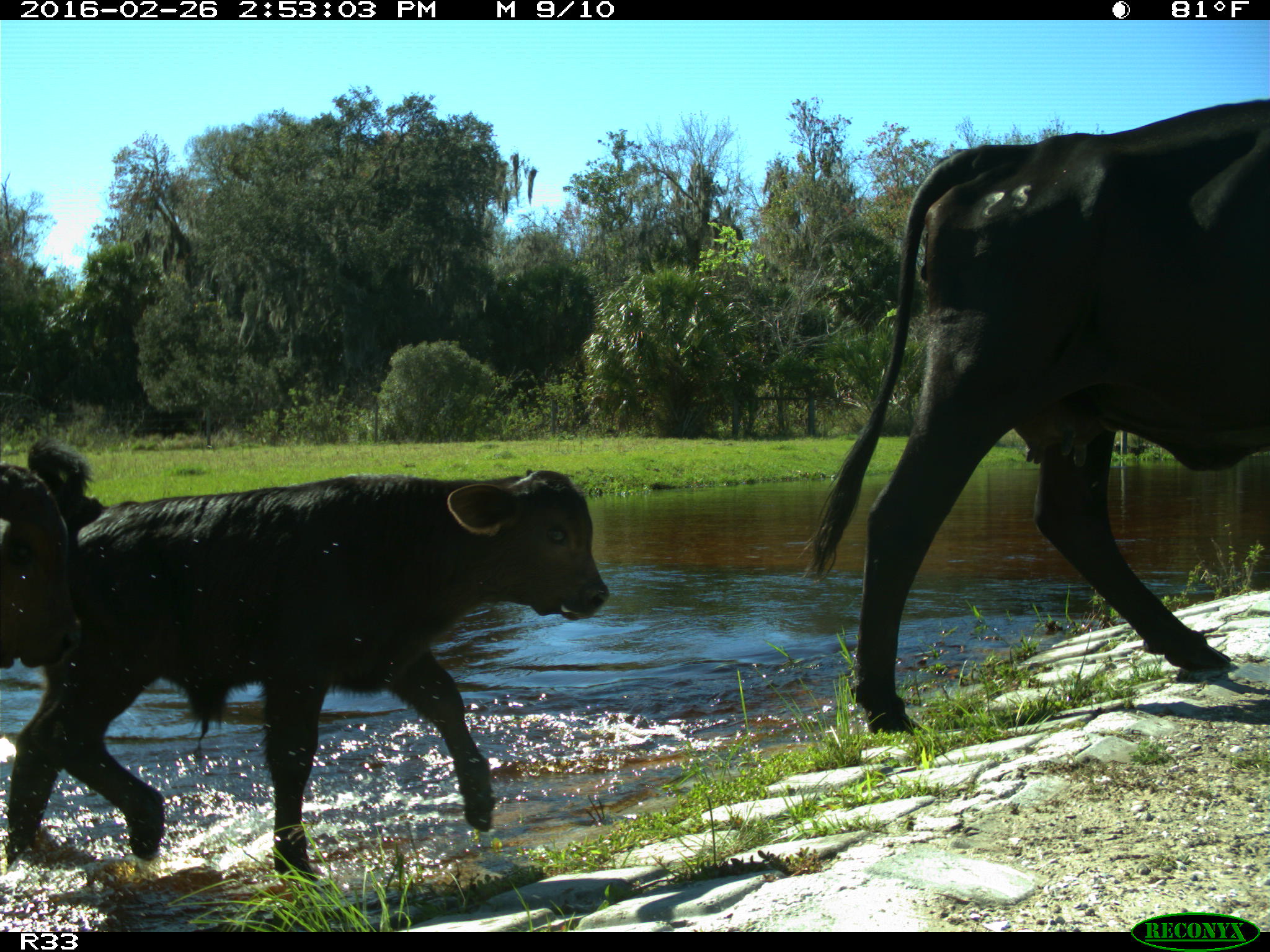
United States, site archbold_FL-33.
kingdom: Animalia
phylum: Chordata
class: Mammalia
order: Artiodactyla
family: Bovidae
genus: Bos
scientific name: Bos taurus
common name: domestic cow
Bos taurus (domestic cow).